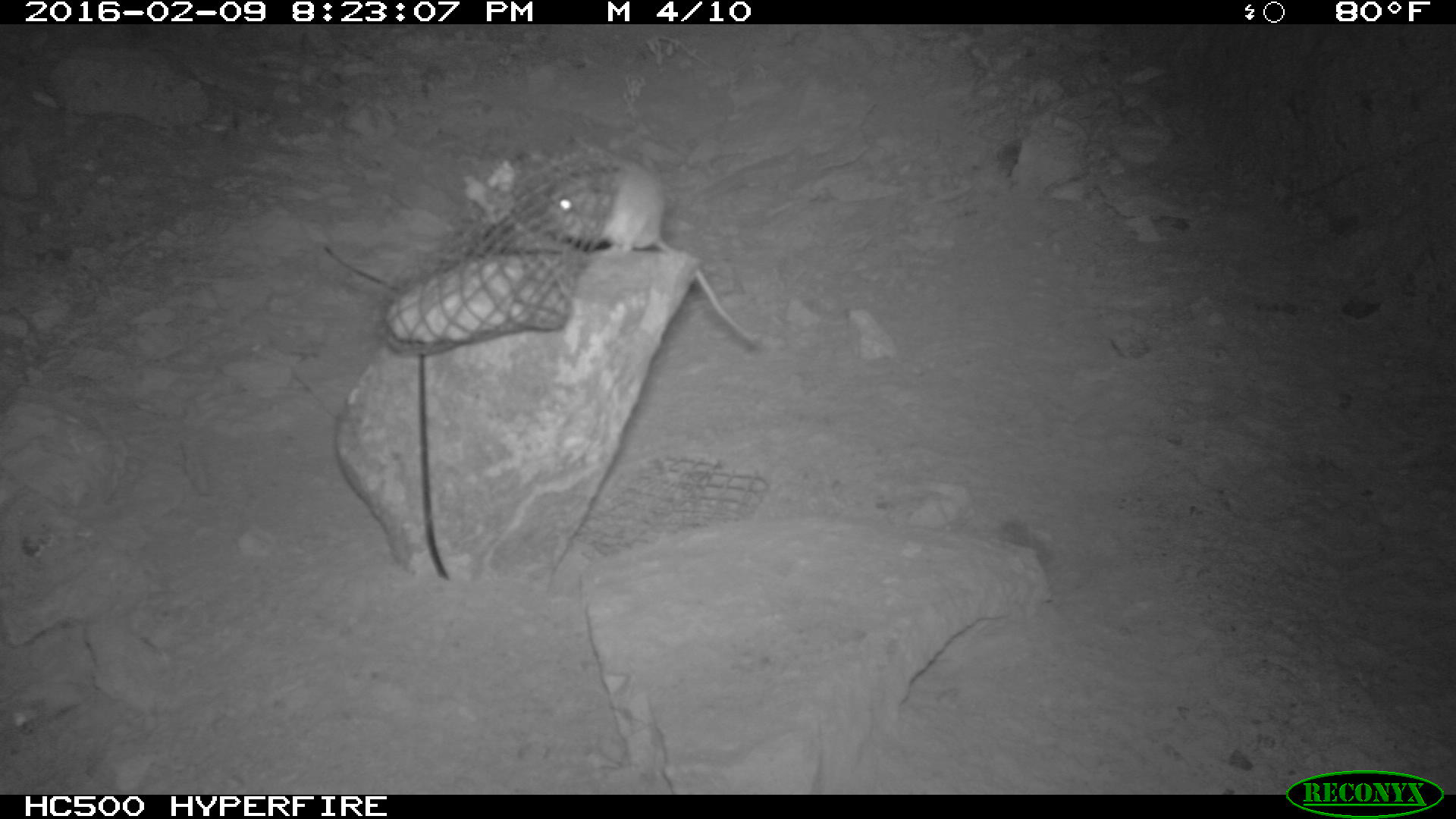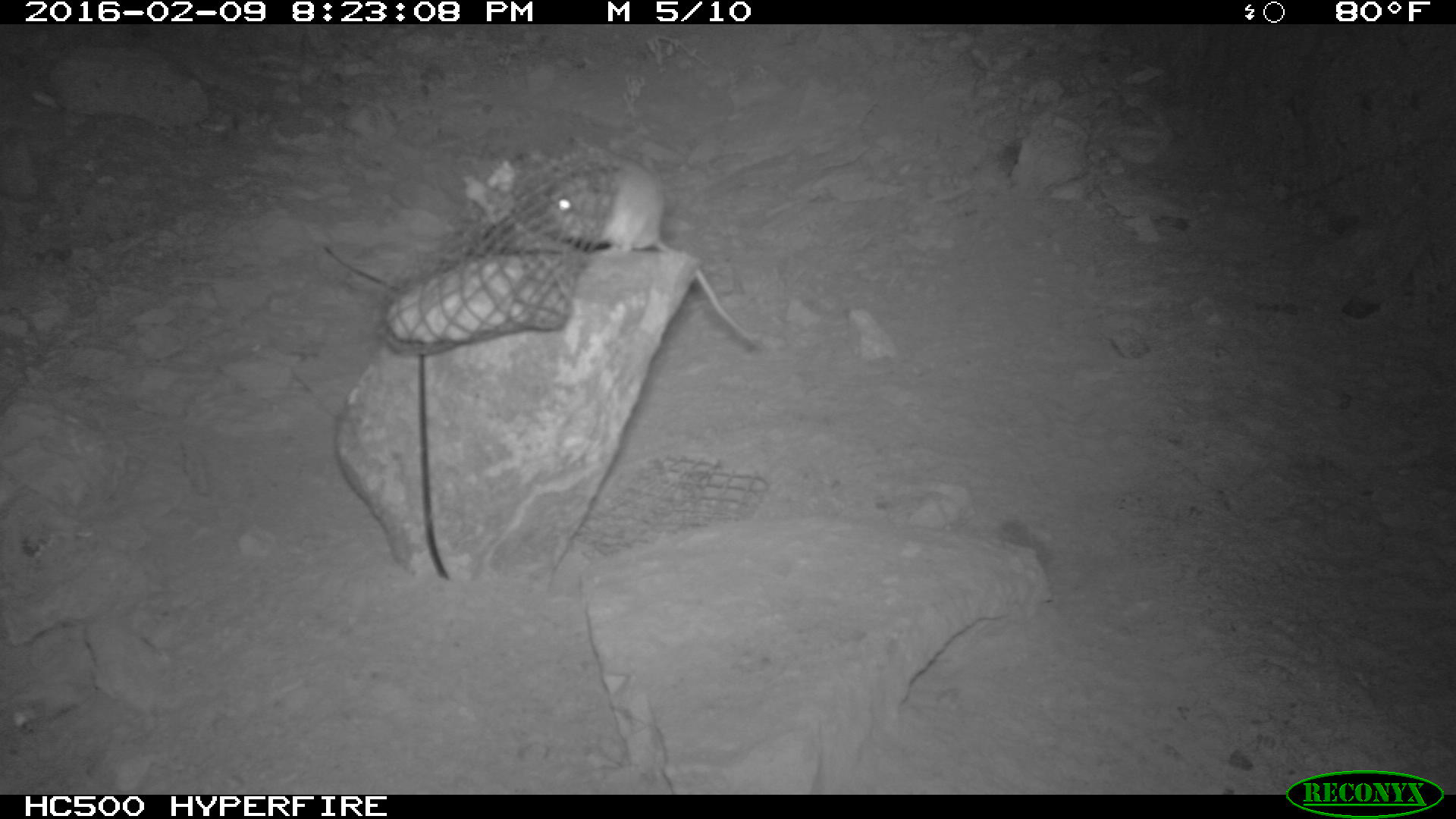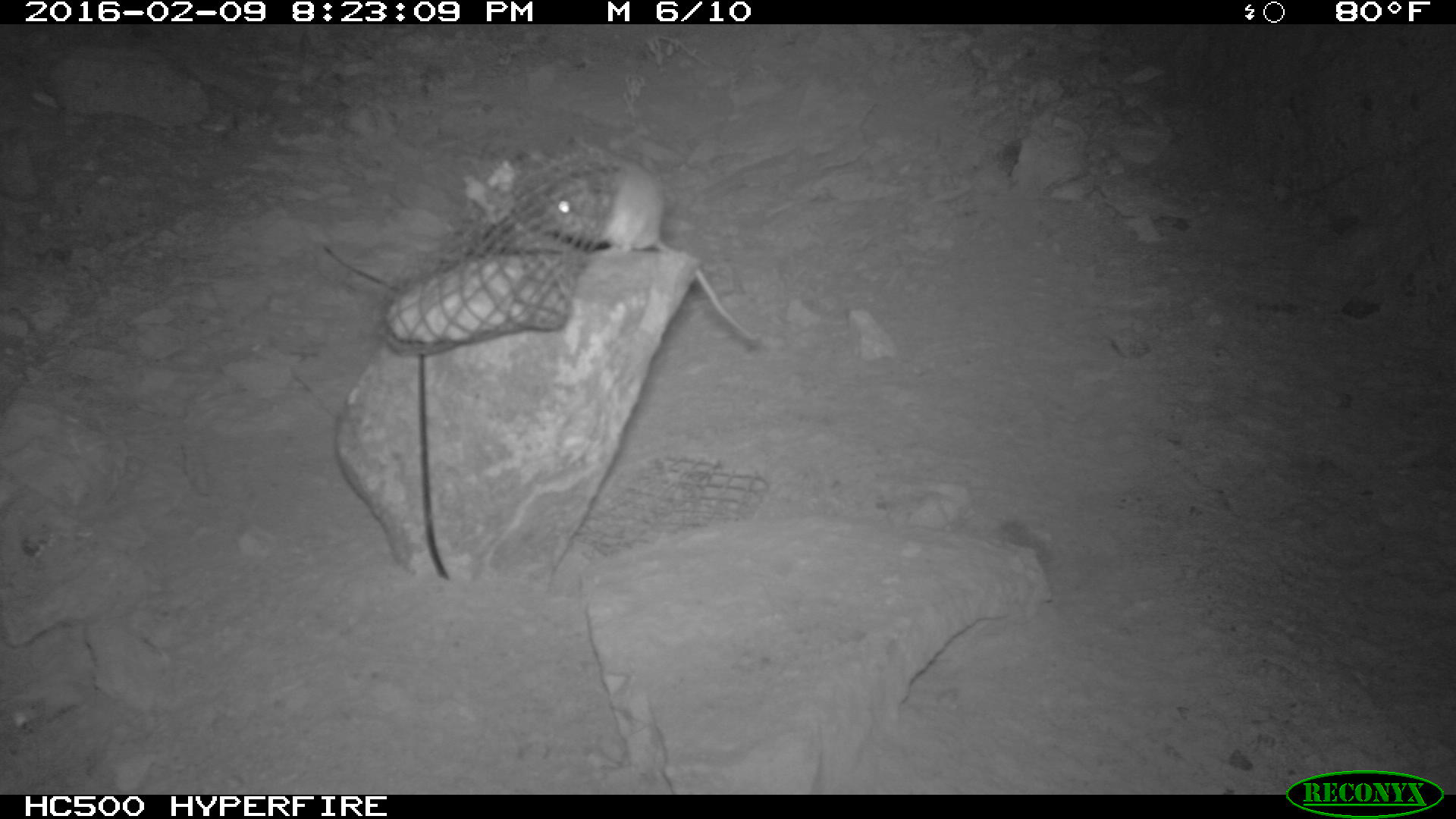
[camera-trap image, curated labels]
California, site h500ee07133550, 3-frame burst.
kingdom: Animalia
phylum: Chordata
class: Mammalia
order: Rodentia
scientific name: Rodentia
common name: rodent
Rodent (Rodentia).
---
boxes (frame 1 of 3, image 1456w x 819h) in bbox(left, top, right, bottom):
rodent: bbox(541, 146, 757, 347)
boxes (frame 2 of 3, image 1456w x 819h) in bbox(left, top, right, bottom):
rodent: bbox(539, 149, 758, 340)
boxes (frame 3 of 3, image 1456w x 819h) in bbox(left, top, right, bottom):
rodent: bbox(542, 145, 764, 350)